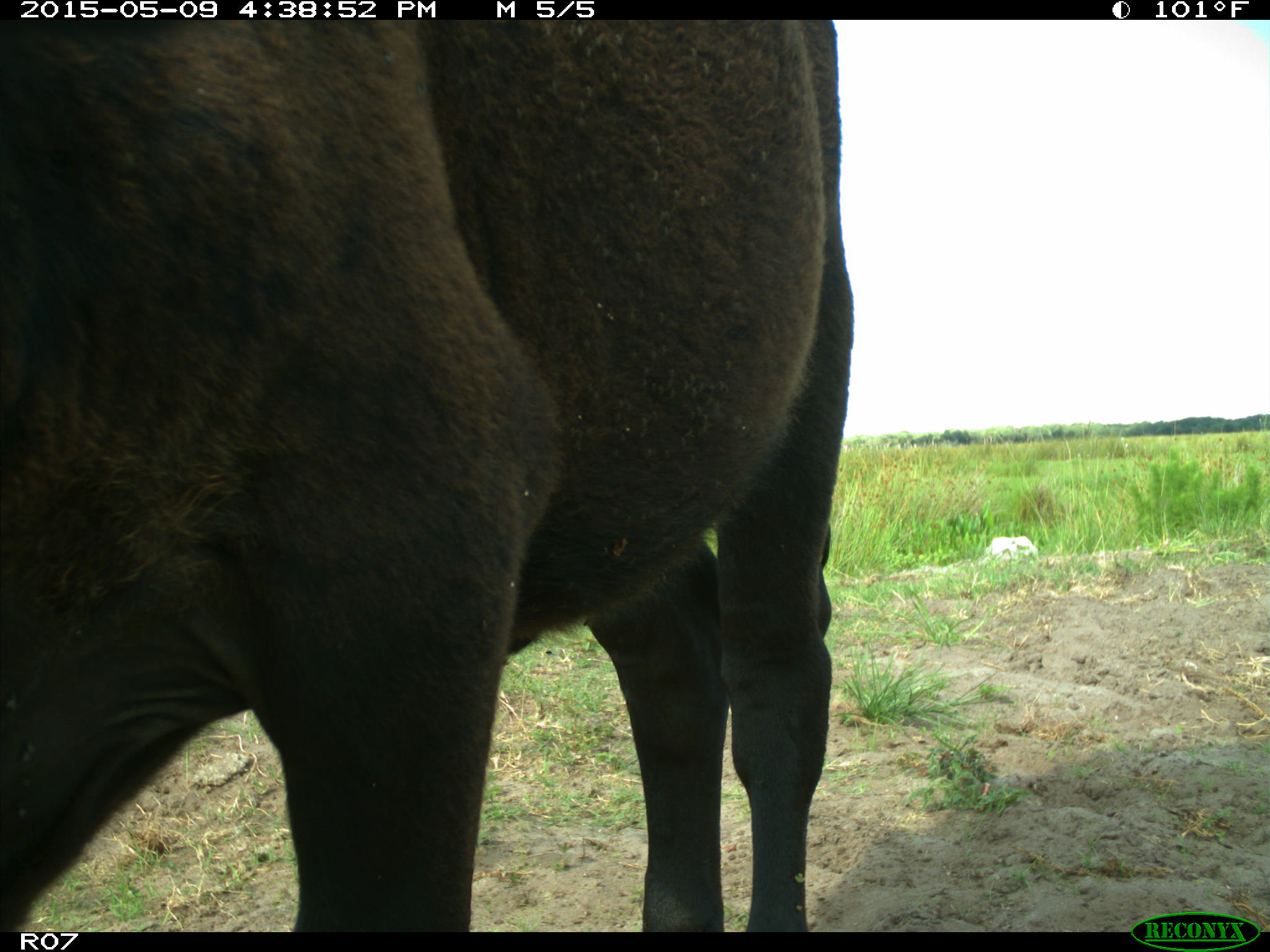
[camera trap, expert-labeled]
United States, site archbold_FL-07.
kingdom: Animalia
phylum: Chordata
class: Mammalia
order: Artiodactyla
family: Bovidae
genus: Bos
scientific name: Bos taurus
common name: domestic cow